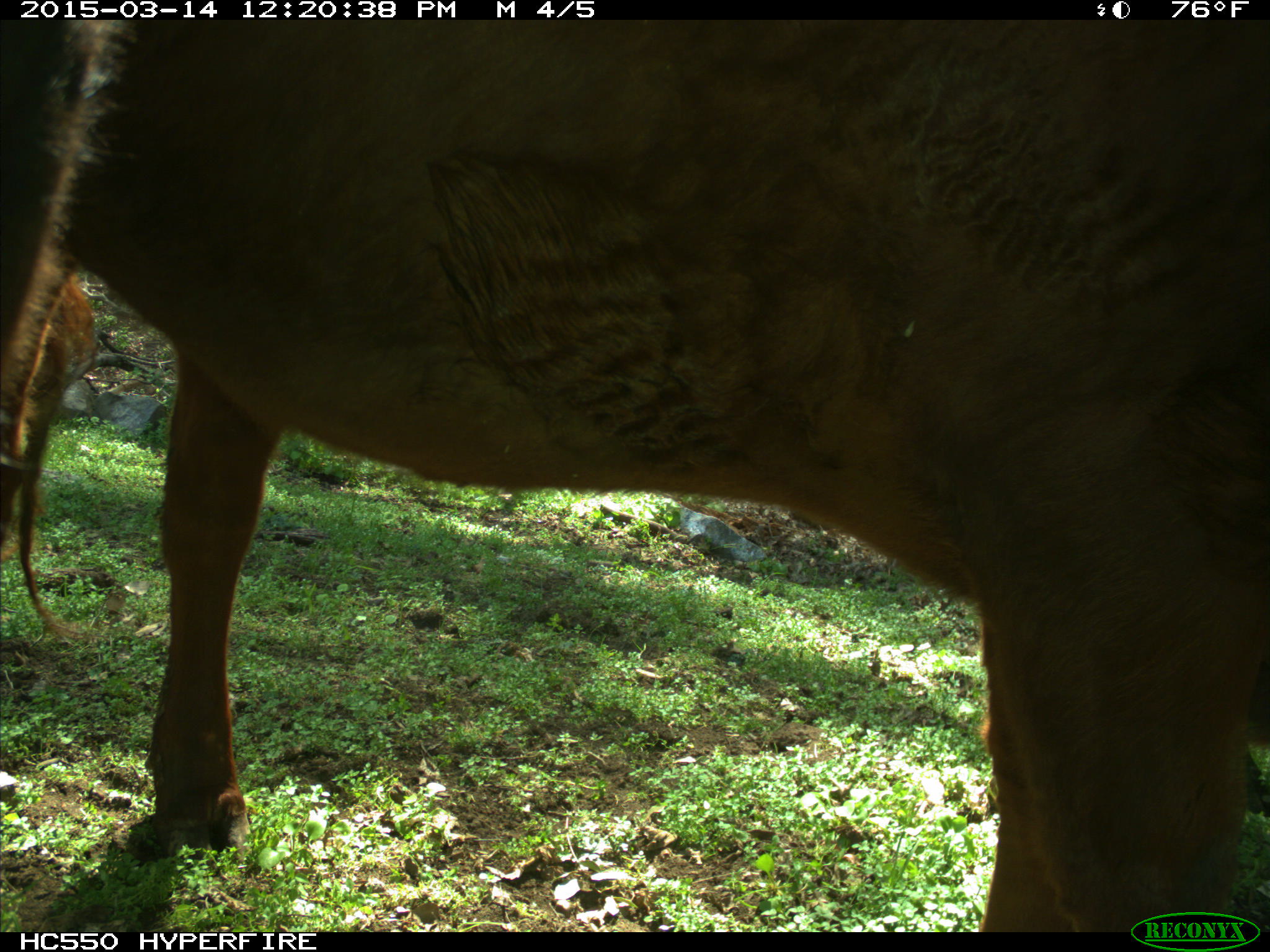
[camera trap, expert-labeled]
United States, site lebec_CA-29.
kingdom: Animalia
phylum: Chordata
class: Mammalia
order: Artiodactyla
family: Bovidae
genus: Bos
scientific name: Bos taurus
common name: domestic cow